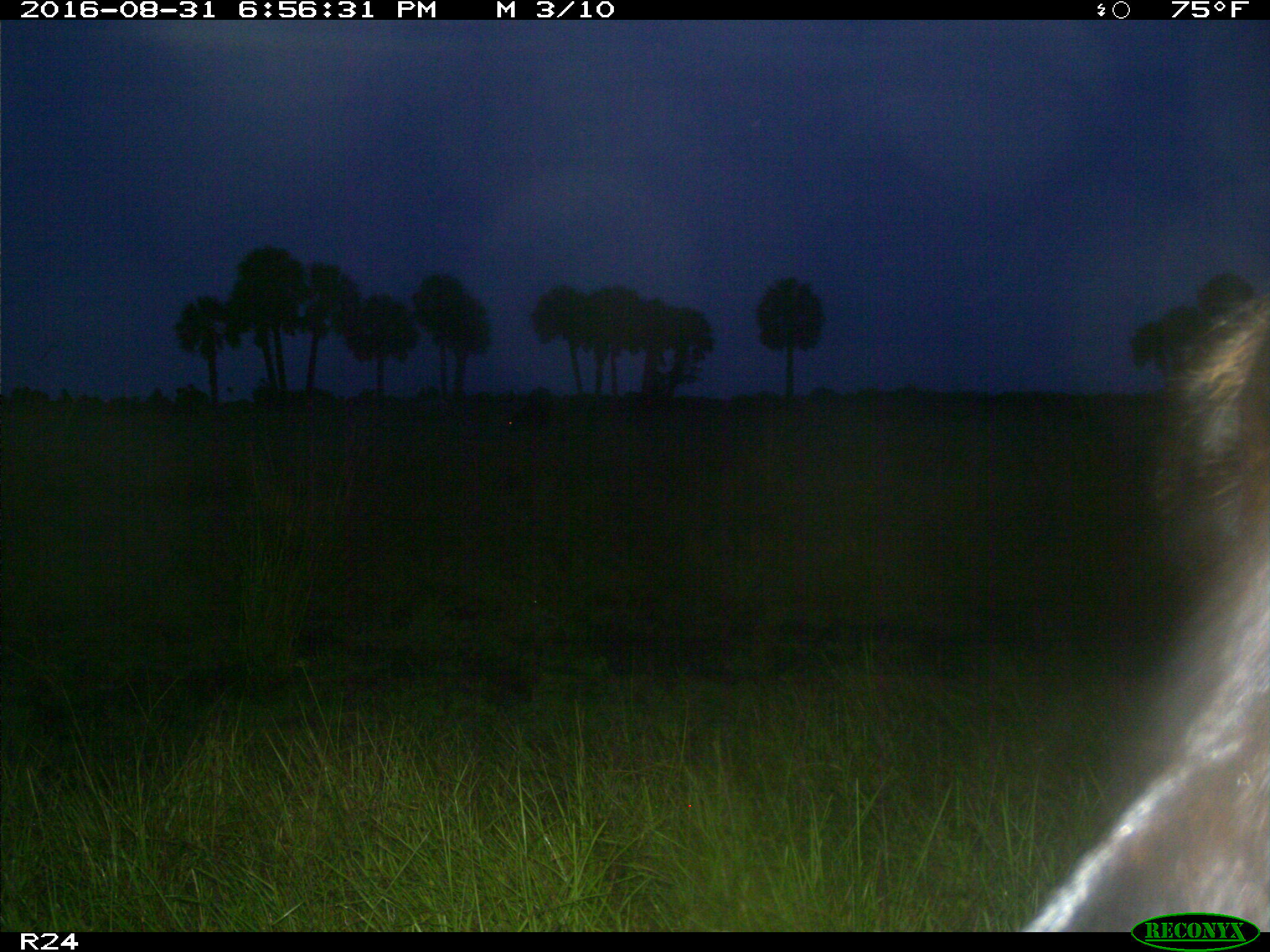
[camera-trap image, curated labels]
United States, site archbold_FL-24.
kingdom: Animalia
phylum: Chordata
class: Mammalia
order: Artiodactyla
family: Bovidae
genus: Bos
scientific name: Bos taurus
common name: domestic cow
Bos taurus (domestic cow).